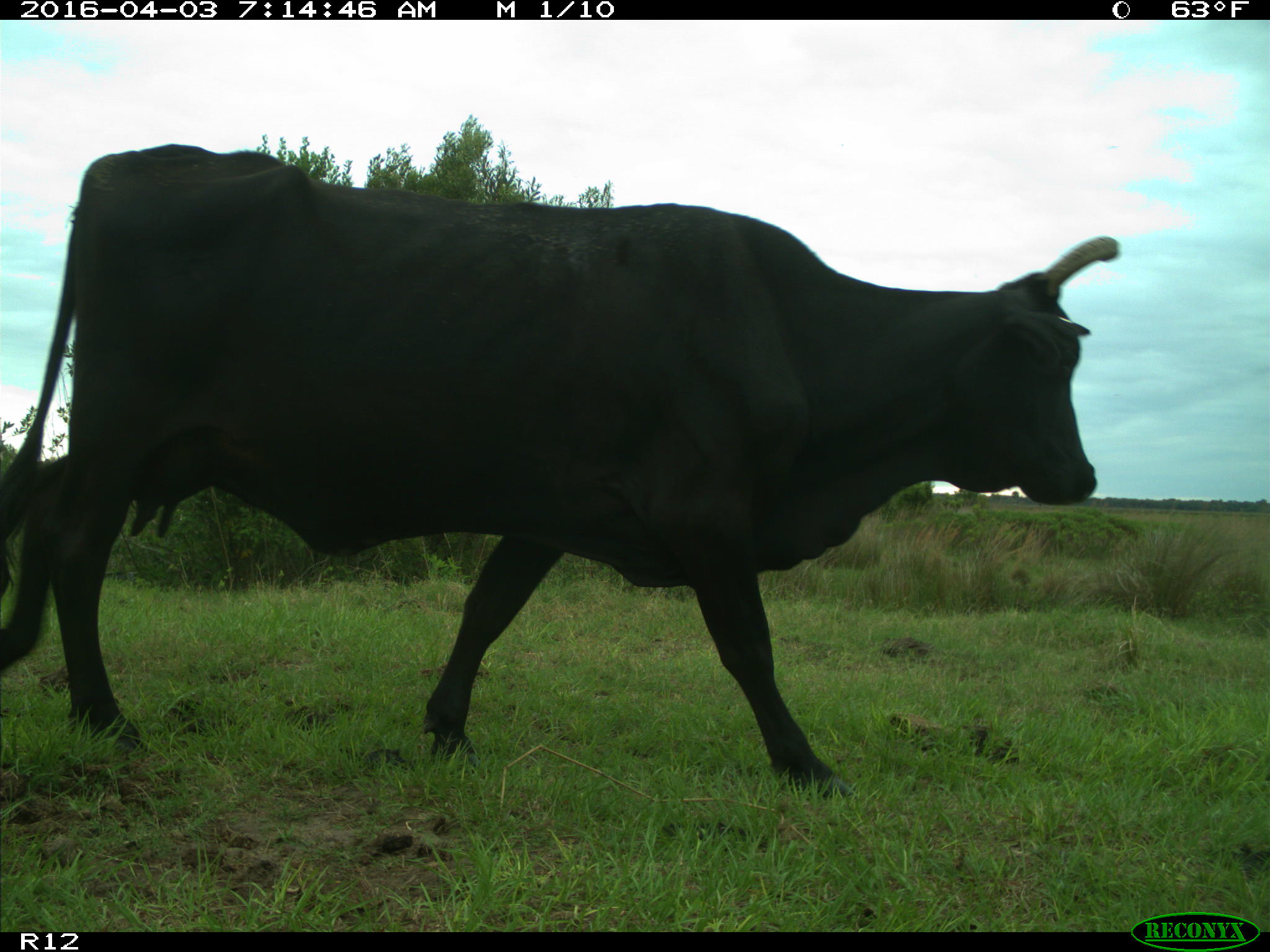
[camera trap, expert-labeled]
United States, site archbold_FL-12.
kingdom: Animalia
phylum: Chordata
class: Mammalia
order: Artiodactyla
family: Bovidae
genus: Bos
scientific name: Bos taurus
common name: domestic cow